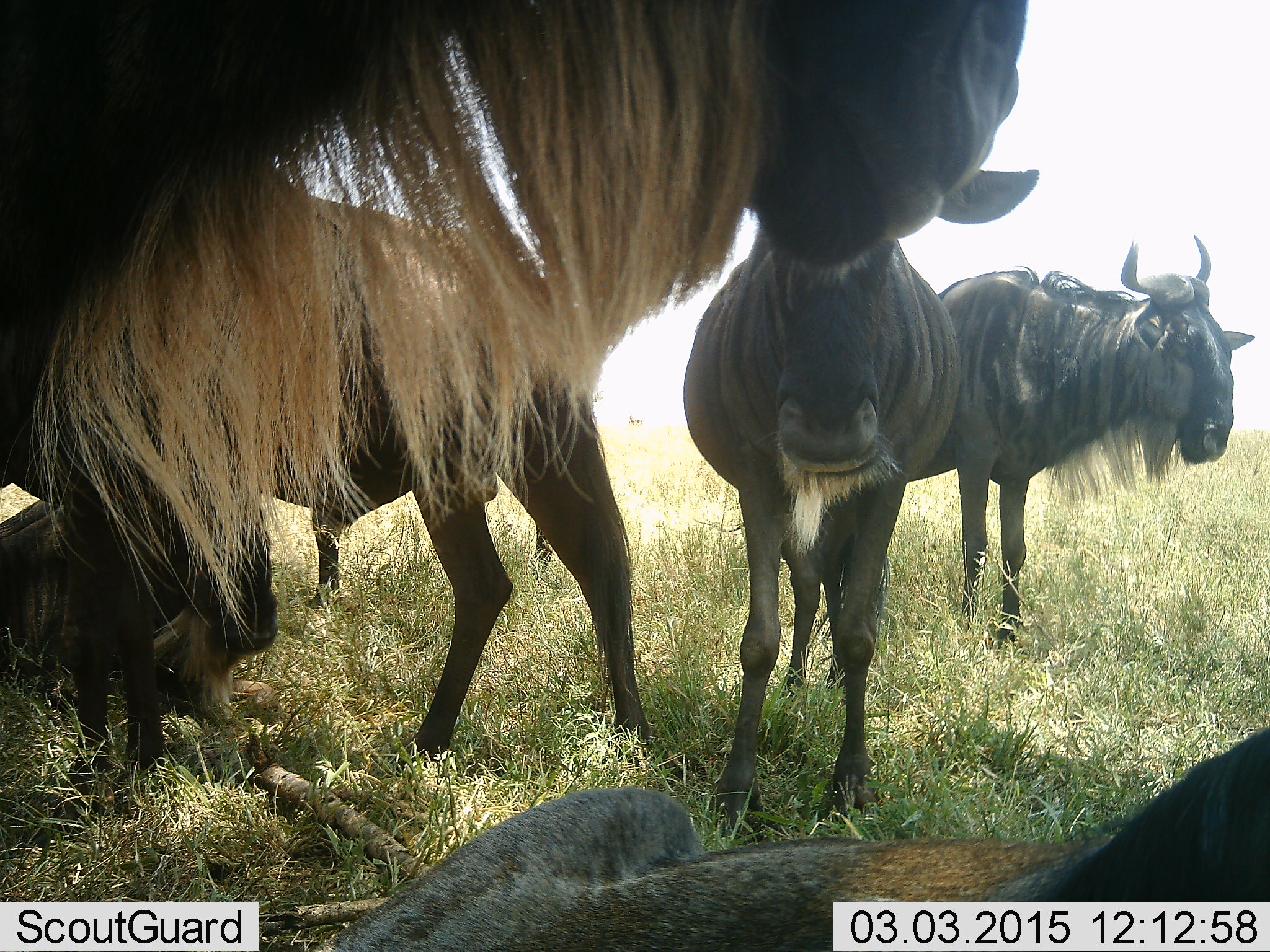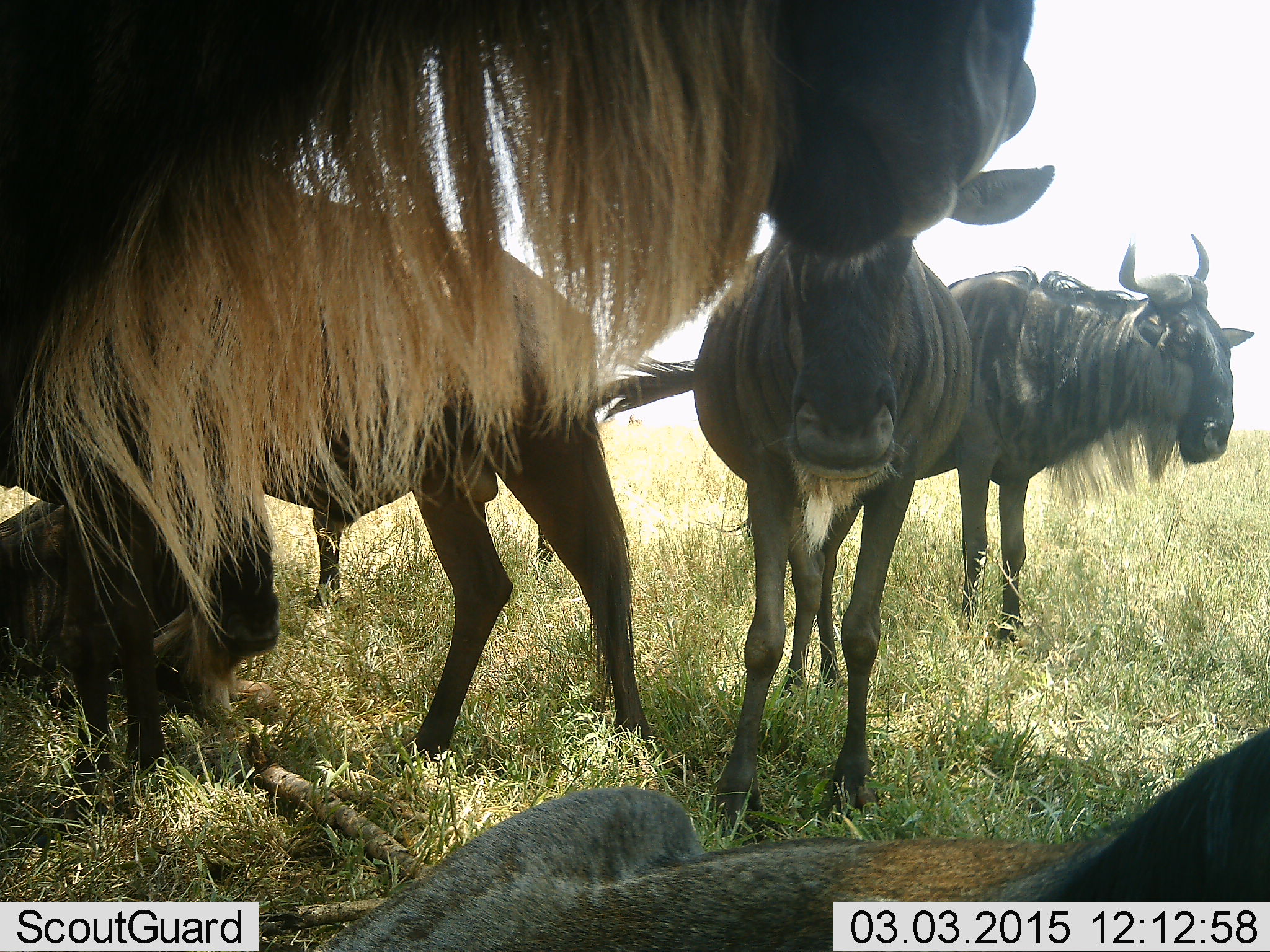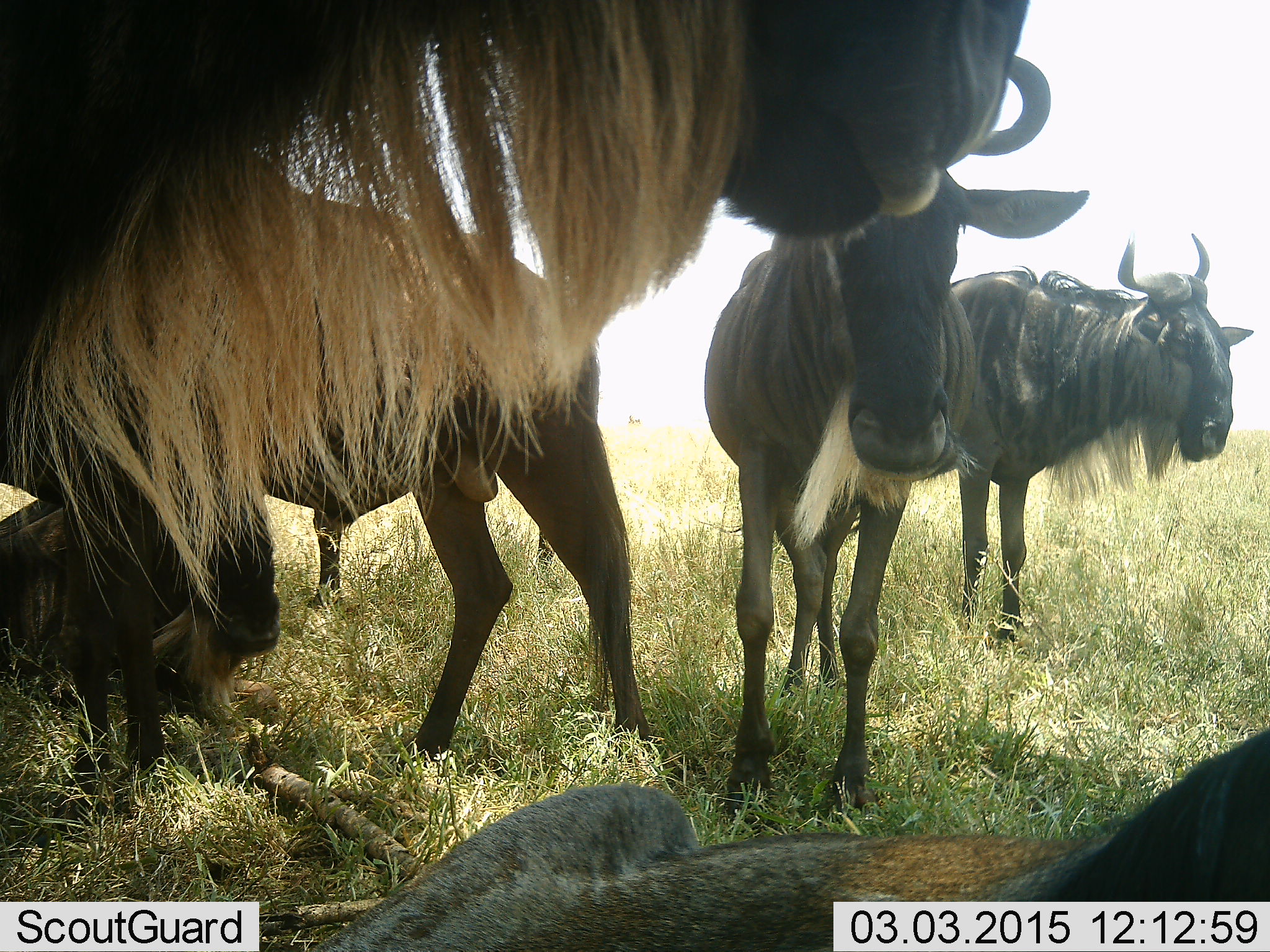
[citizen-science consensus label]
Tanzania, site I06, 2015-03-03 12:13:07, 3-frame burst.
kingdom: Animalia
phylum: Chordata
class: Mammalia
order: Artiodactyla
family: Bovidae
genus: Connochaetes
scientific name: Connochaetes taurinus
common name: blue wildebeest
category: wildebeest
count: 7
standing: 90%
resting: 90%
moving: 0%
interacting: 10%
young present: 10%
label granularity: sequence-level